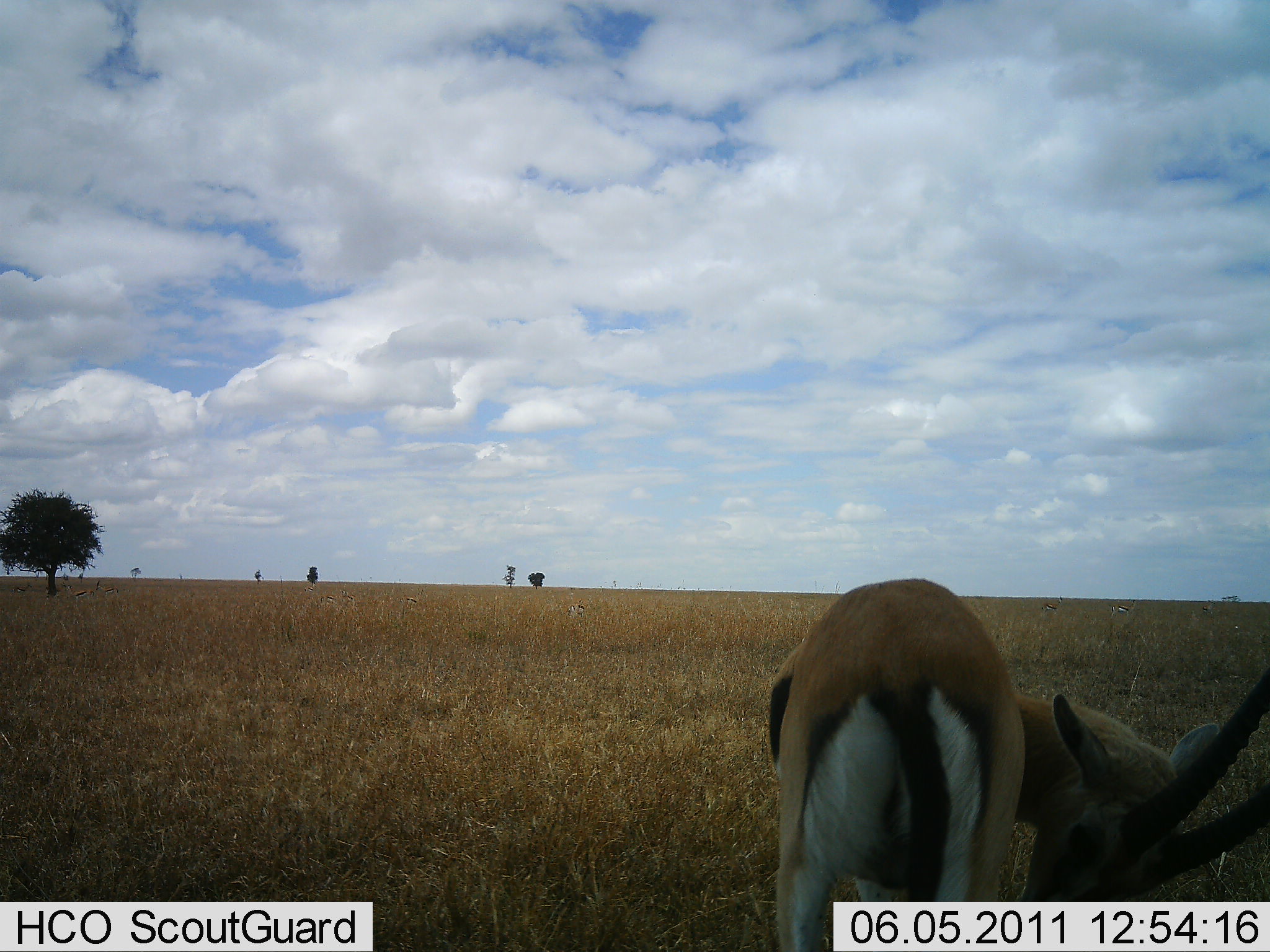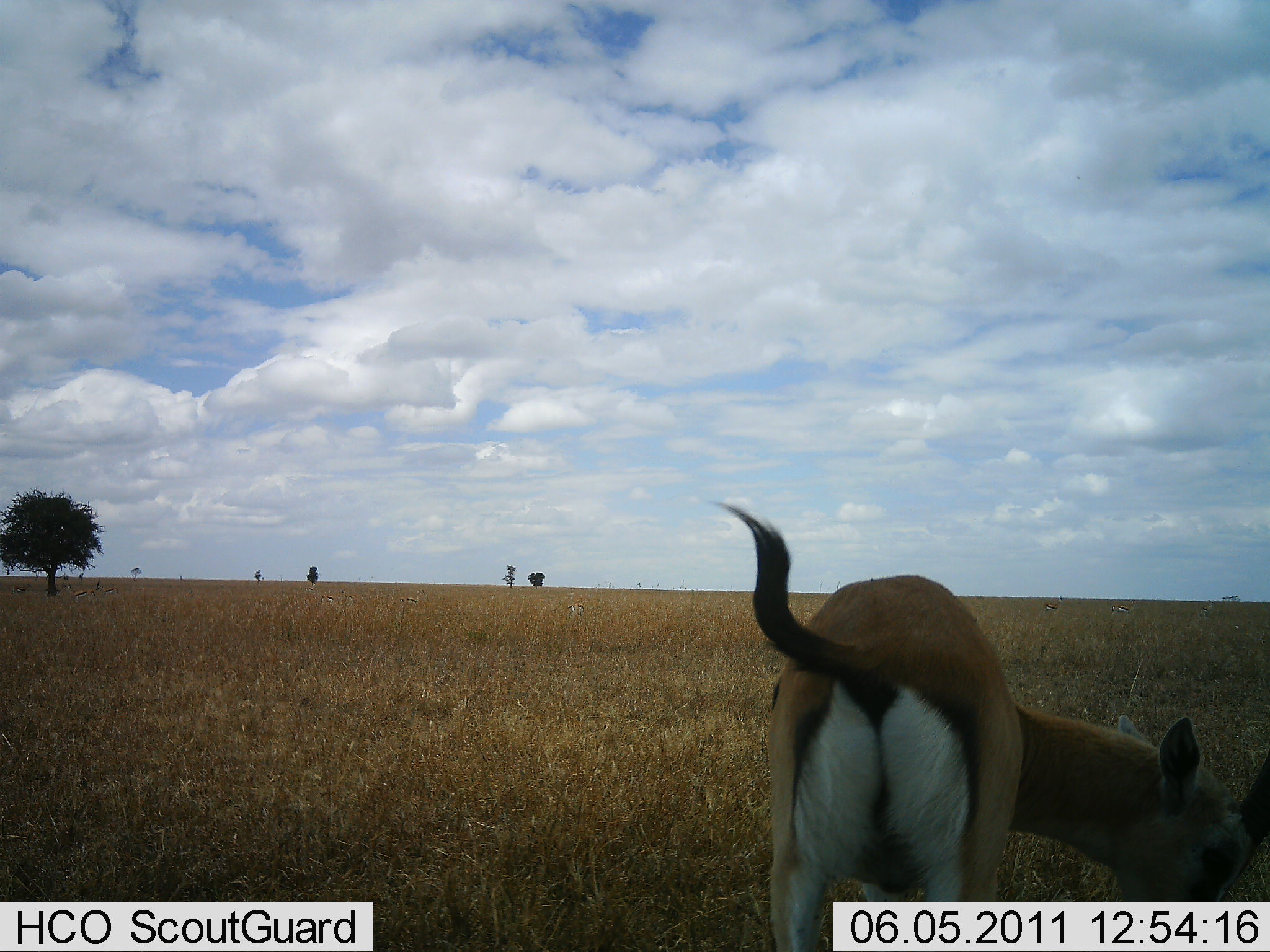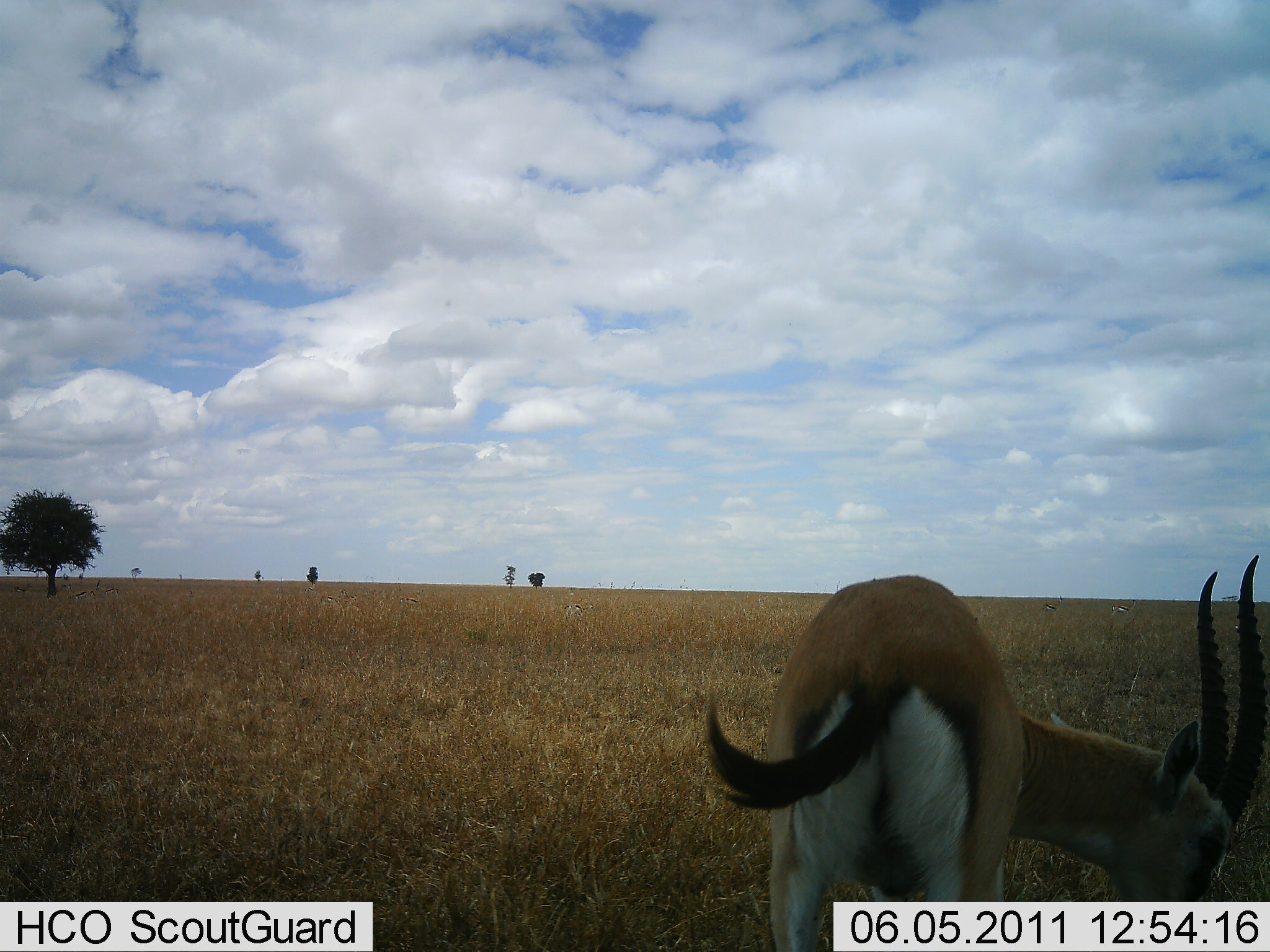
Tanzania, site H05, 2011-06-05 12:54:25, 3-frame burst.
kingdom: Animalia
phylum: Chordata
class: Mammalia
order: Artiodactyla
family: Bovidae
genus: Eudorcas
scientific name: Eudorcas thomsonii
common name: thomson's gazelle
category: gazellethomsons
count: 1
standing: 75%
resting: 0%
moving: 0%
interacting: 0%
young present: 0%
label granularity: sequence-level